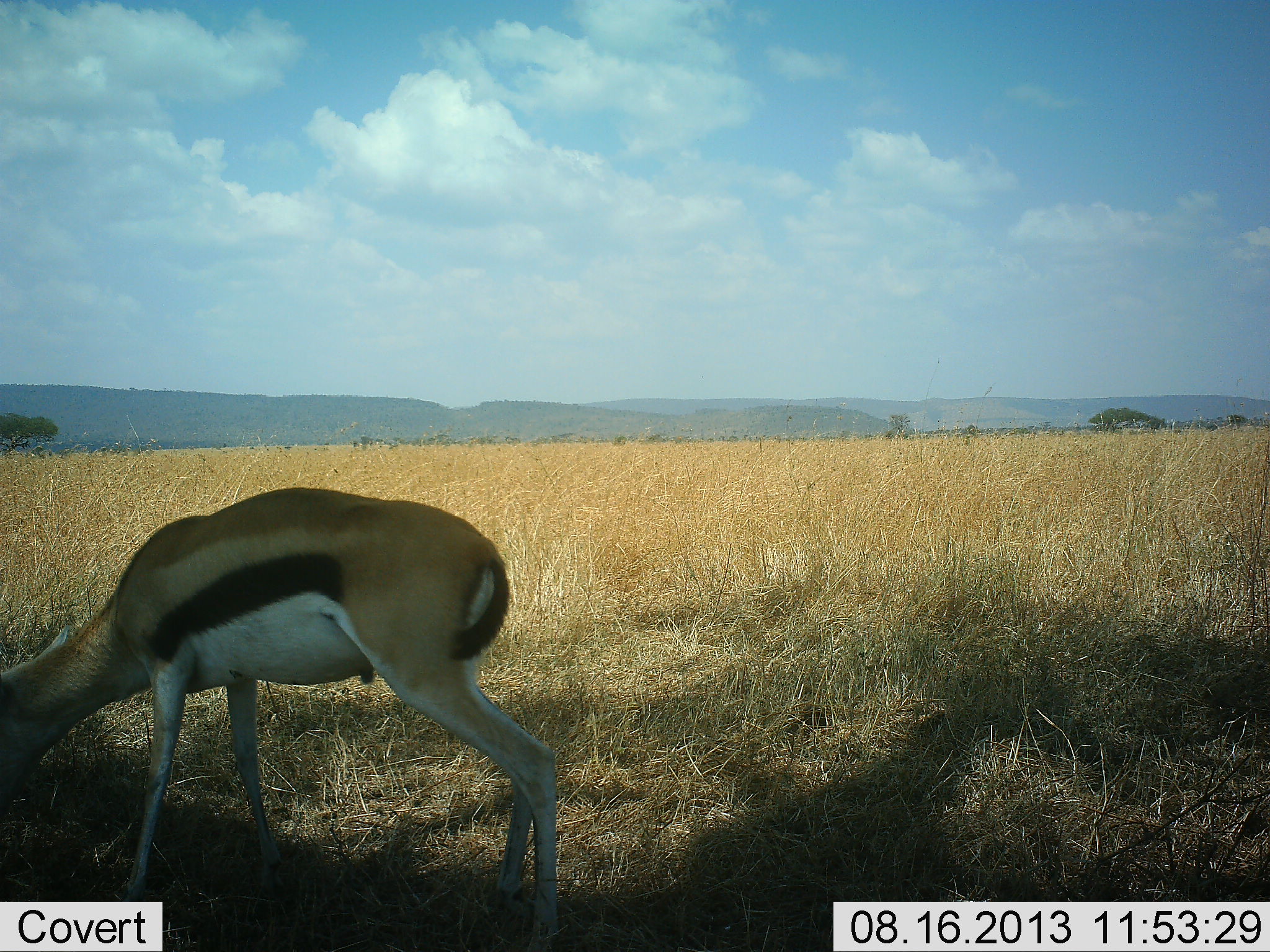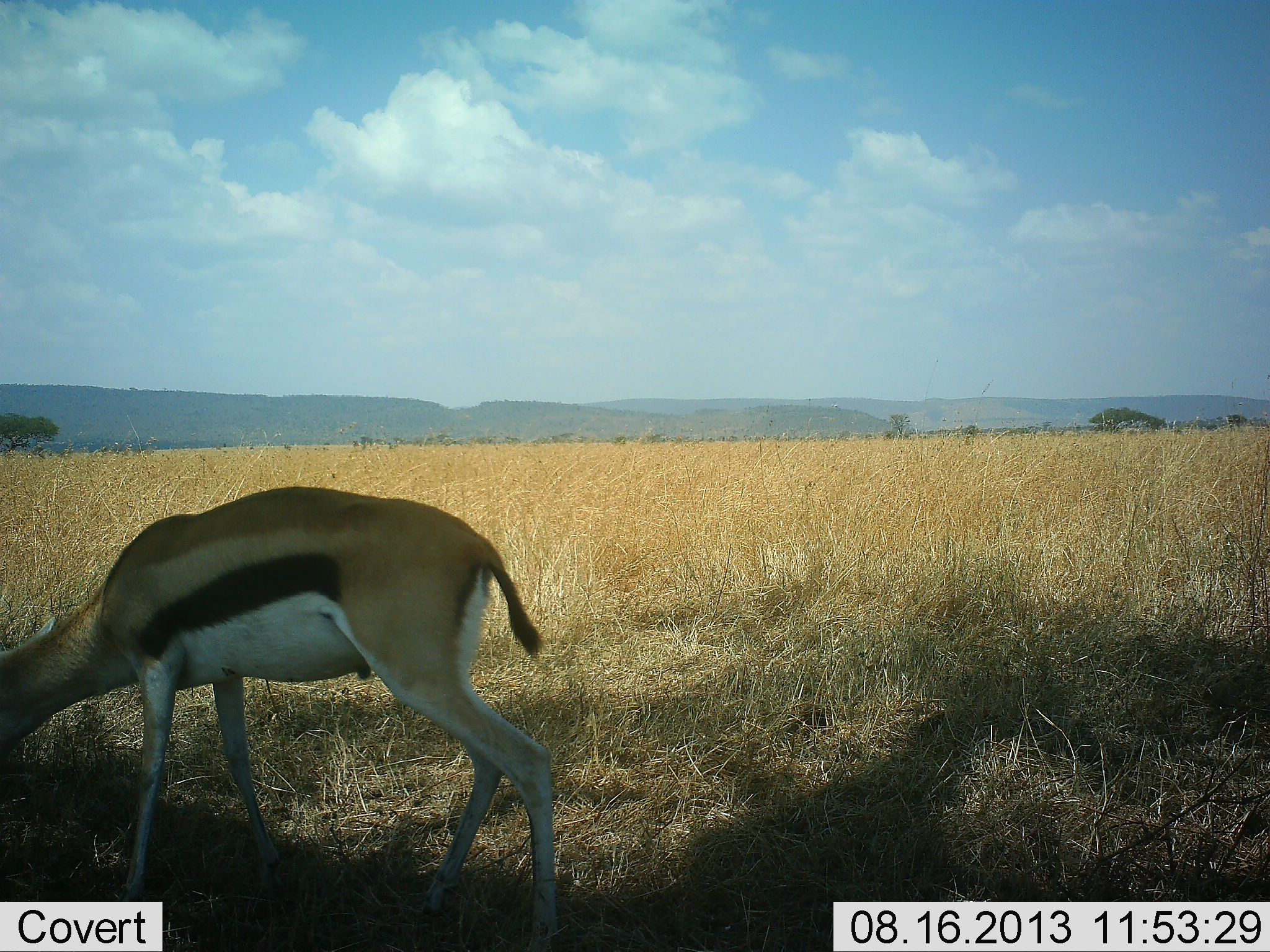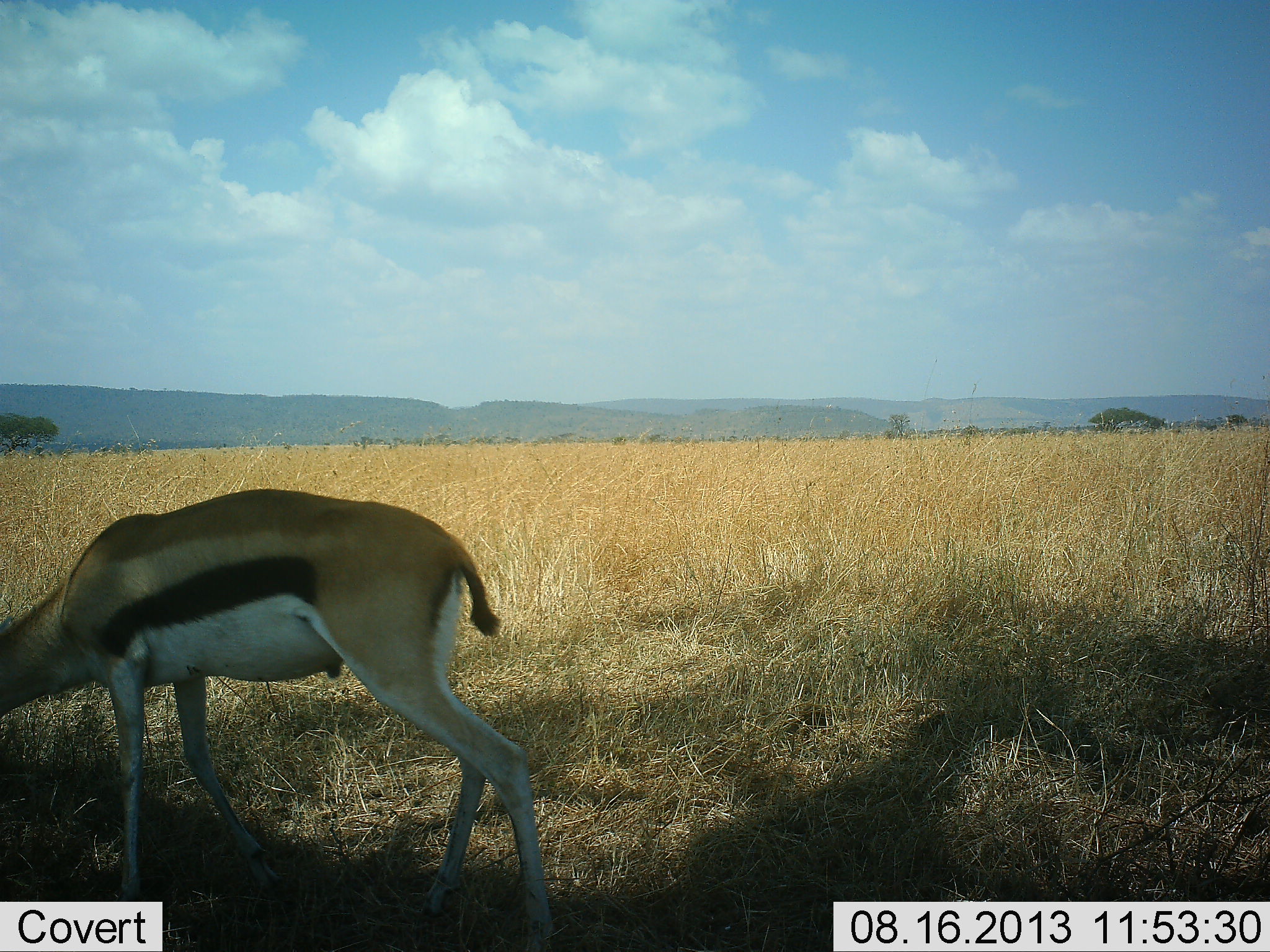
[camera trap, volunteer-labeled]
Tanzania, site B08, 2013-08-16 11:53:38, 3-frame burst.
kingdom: Animalia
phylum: Chordata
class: Mammalia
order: Artiodactyla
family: Bovidae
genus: Eudorcas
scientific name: Eudorcas thomsonii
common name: thomson's gazelle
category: gazellethomsons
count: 1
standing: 18%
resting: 0%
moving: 0%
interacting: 0%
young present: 0%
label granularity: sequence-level